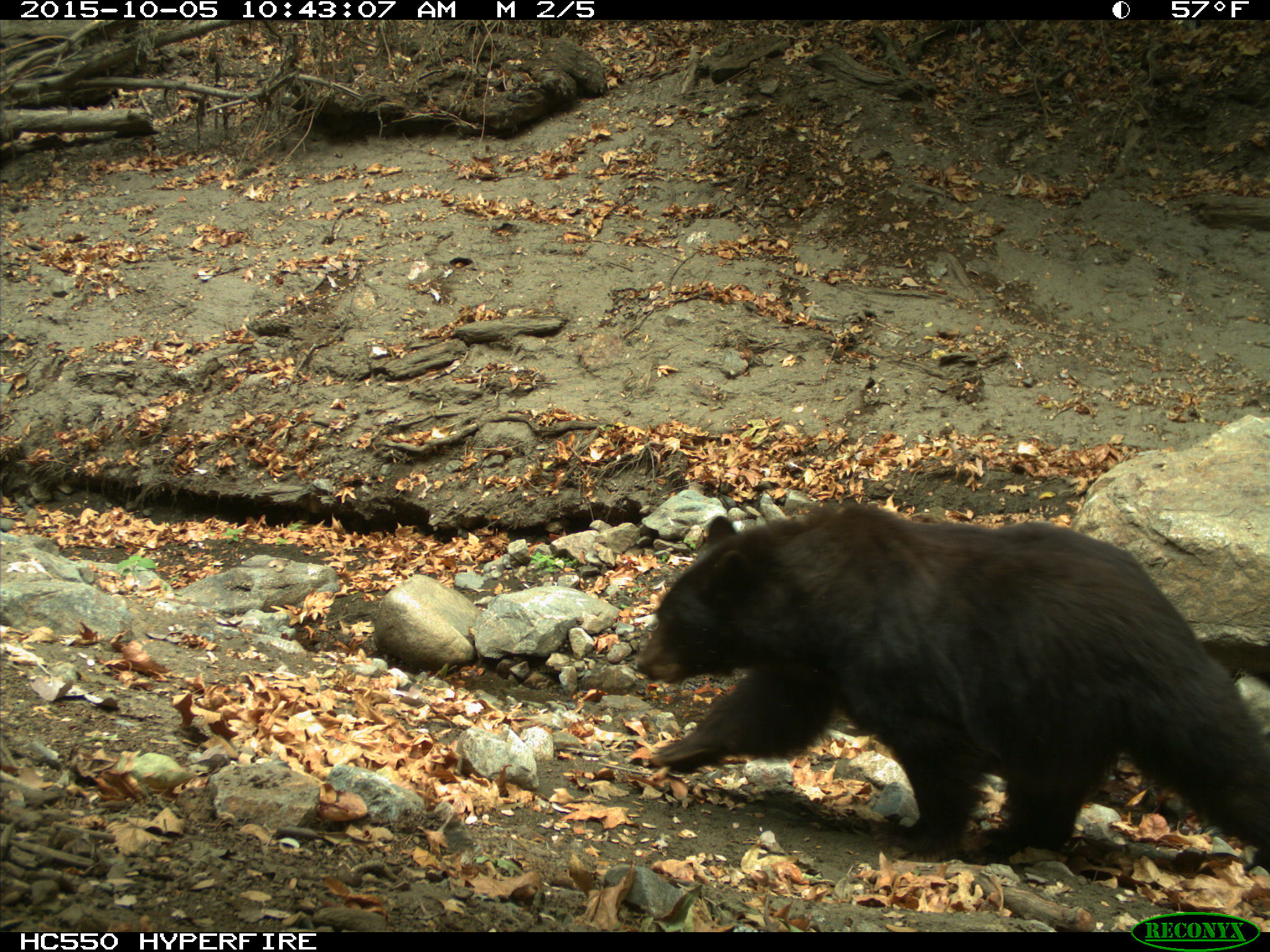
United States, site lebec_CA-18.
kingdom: Animalia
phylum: Chordata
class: Mammalia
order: Carnivora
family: Ursidae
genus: Ursus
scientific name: Ursus americanus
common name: american black bear